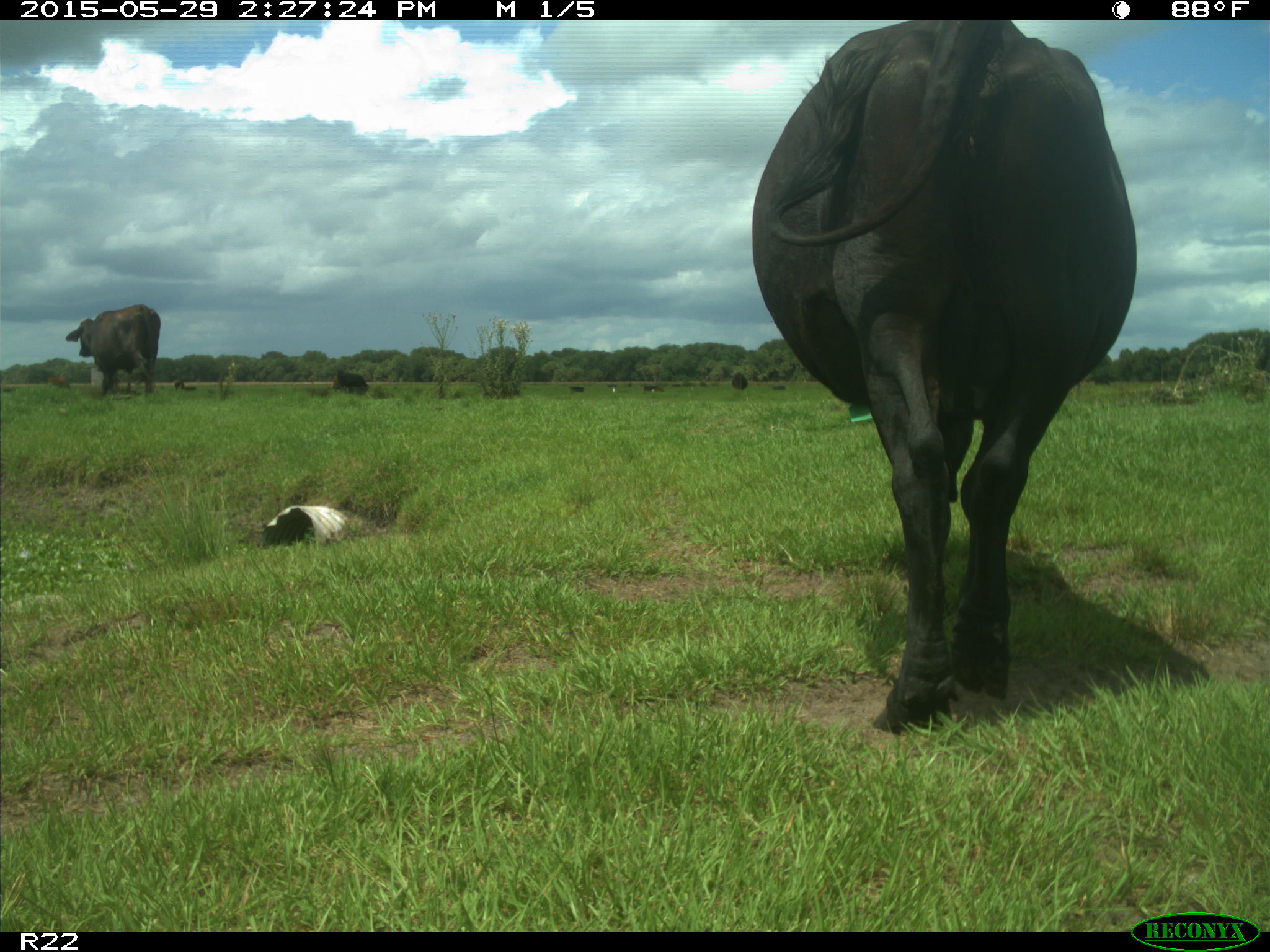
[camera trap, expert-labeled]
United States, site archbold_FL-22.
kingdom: Animalia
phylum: Chordata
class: Mammalia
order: Artiodactyla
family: Bovidae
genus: Bos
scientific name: Bos taurus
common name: domestic cow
Bos taurus (domestic cow).